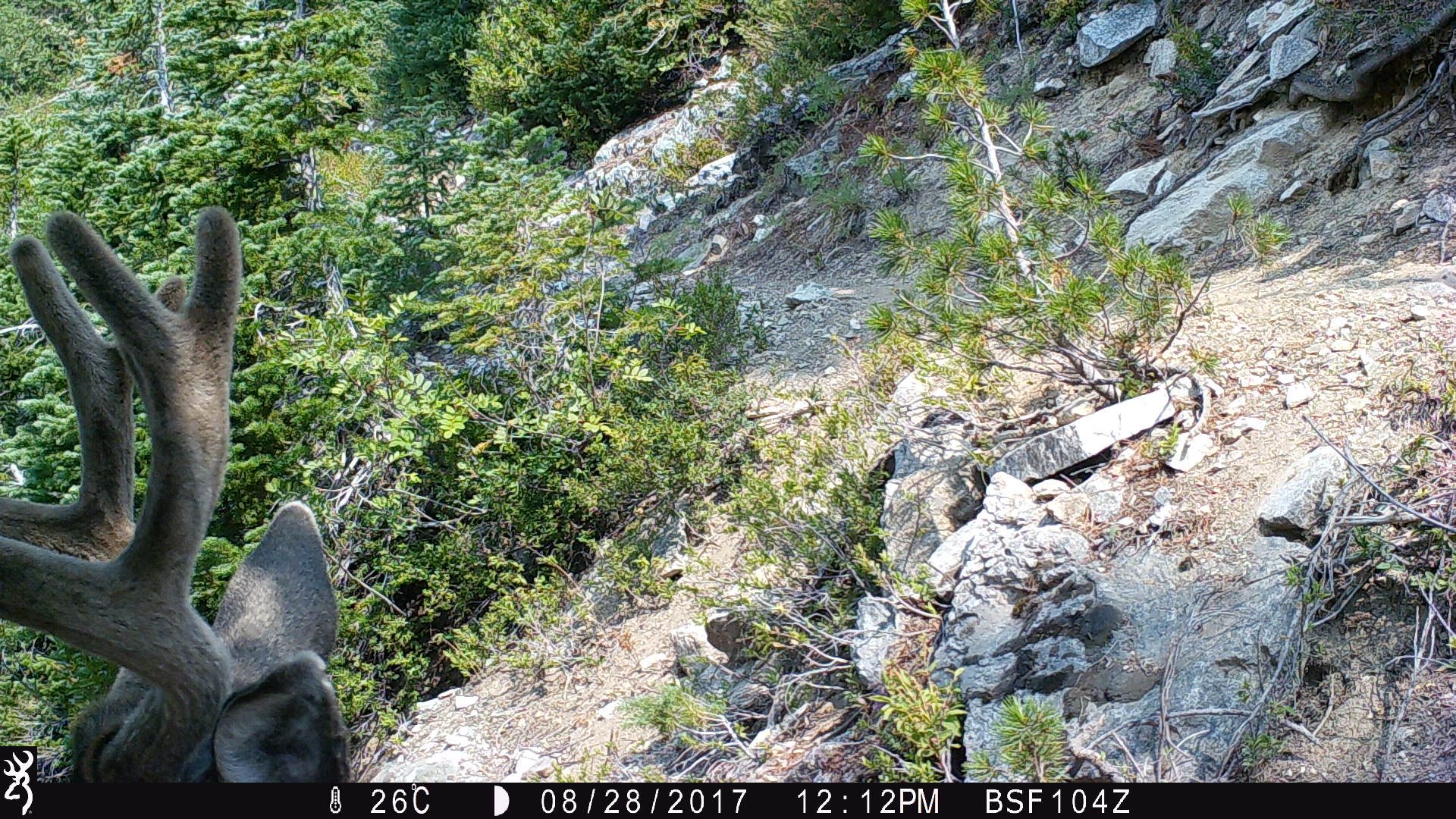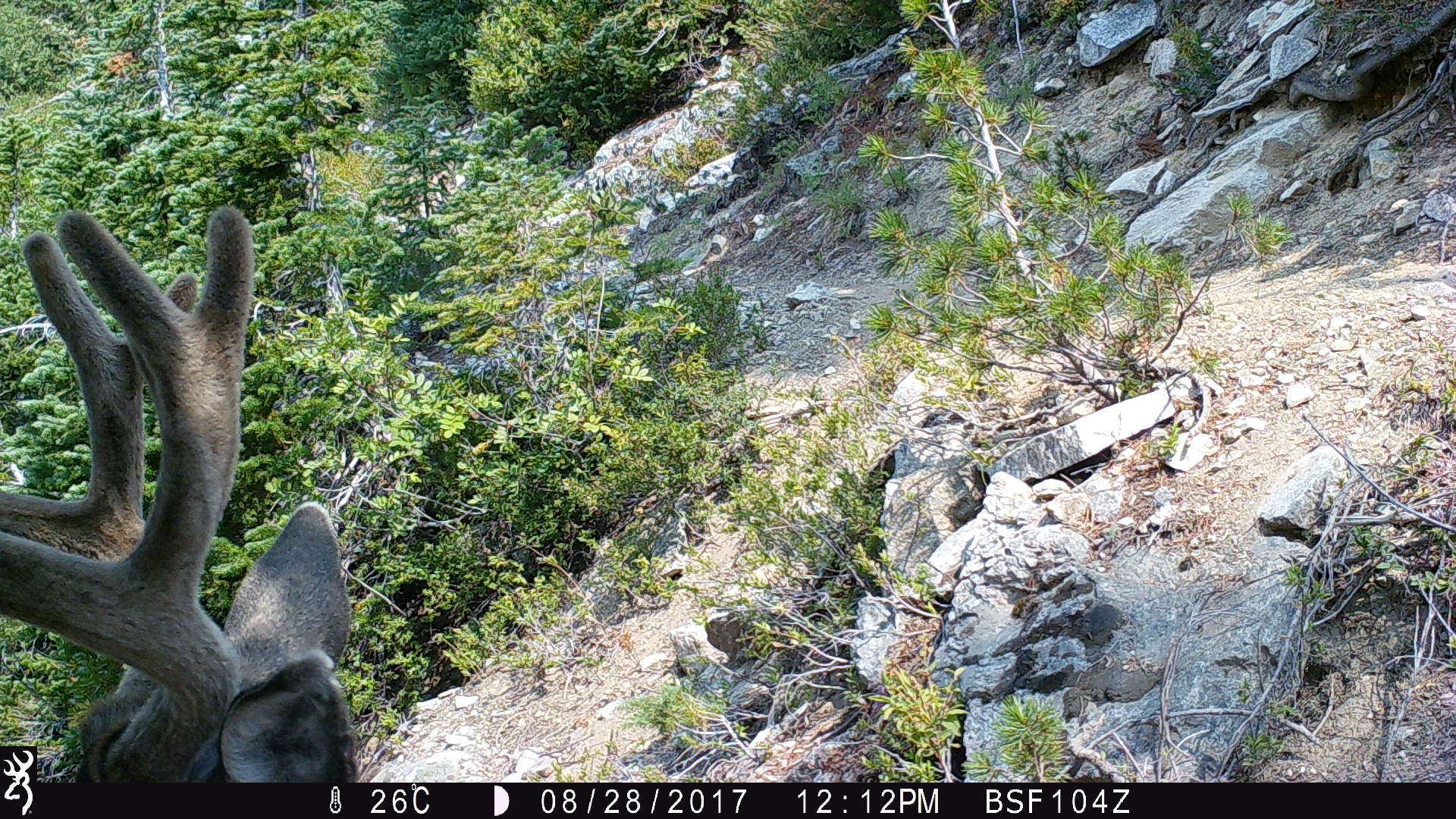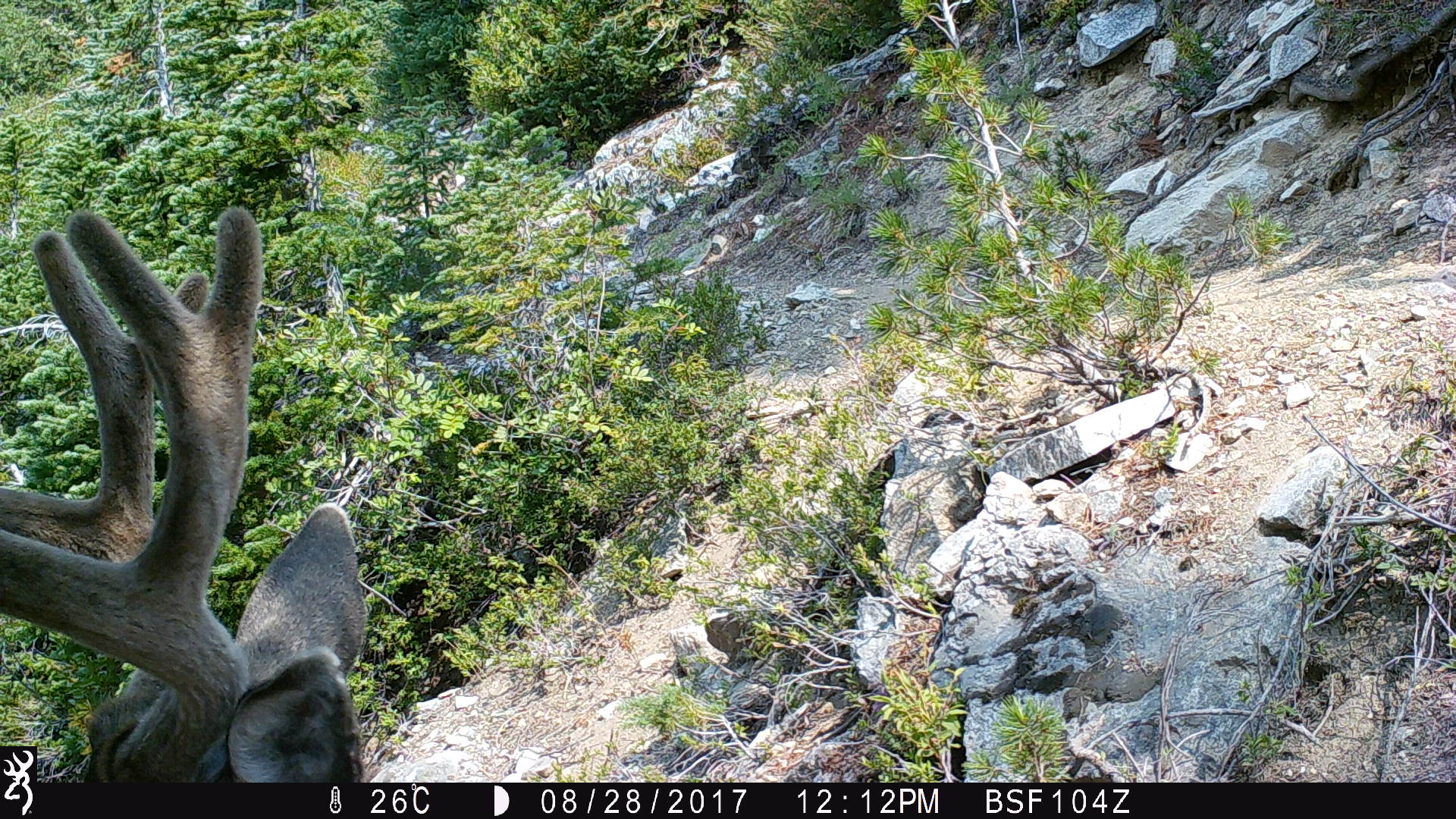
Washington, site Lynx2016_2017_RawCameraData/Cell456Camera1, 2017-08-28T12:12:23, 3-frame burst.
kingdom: Animalia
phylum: Chordata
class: Mammalia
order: Artiodactyla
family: Cervidae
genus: Odocoileus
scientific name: Odocoileus hemionus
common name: mule deer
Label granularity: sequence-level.